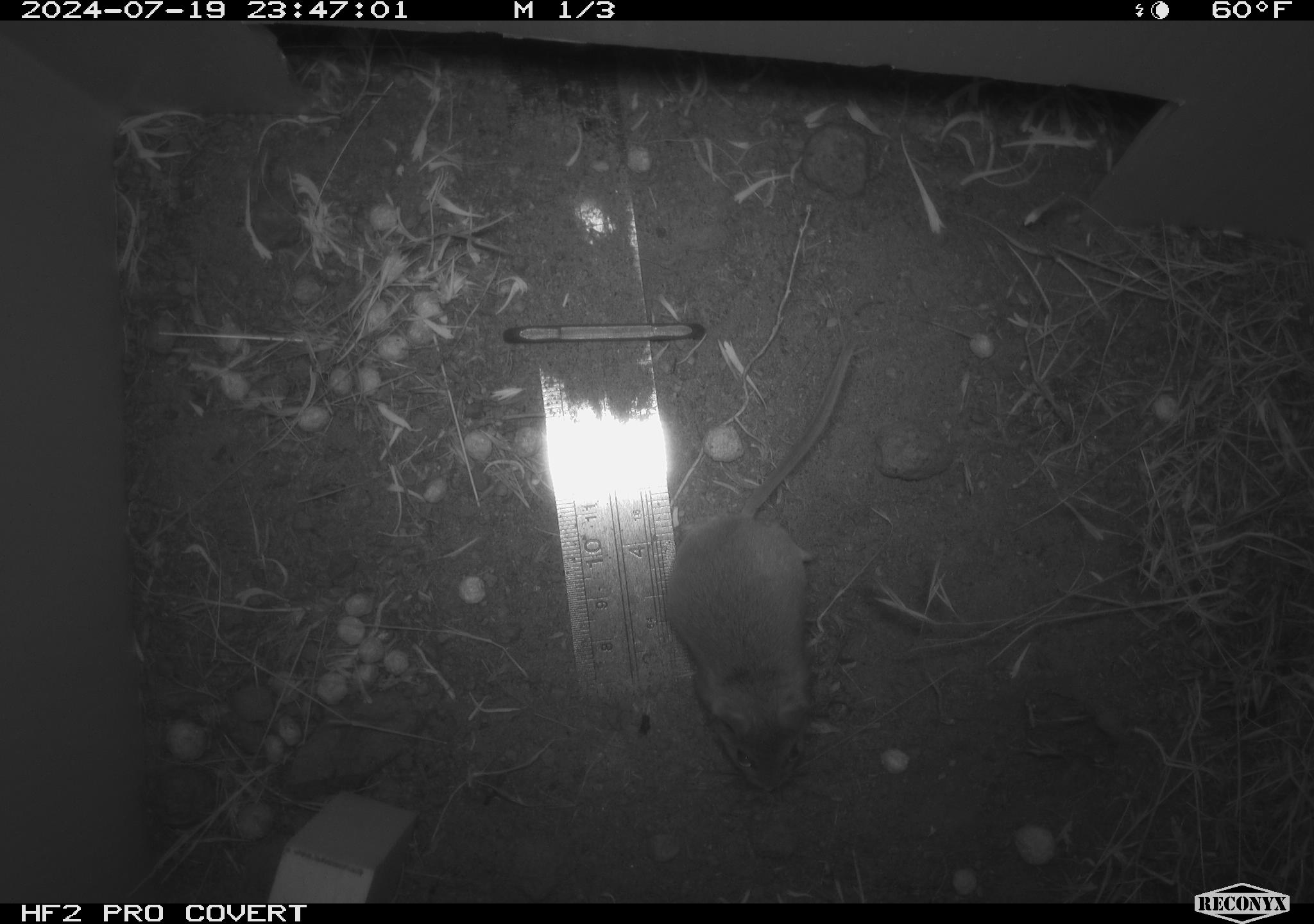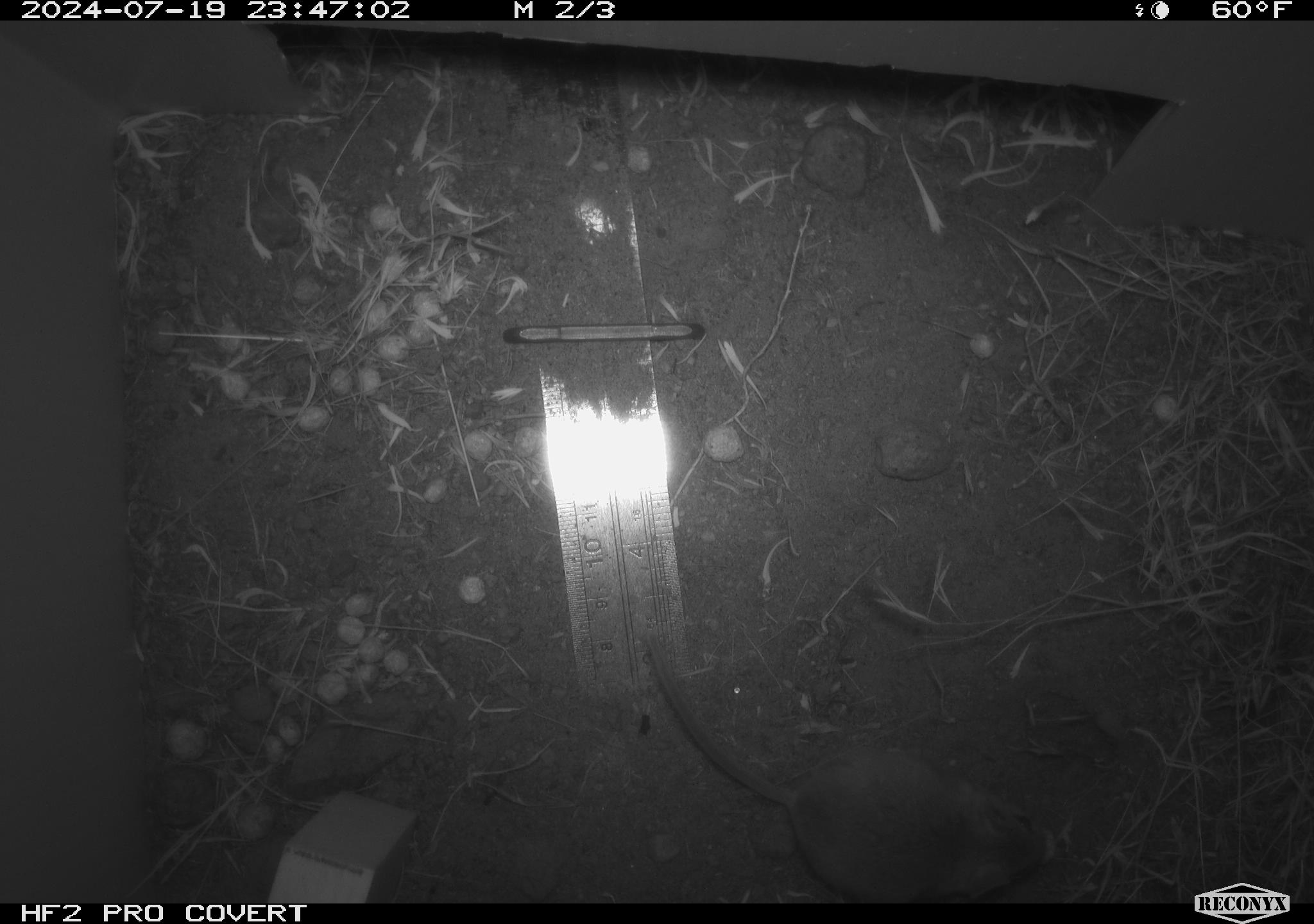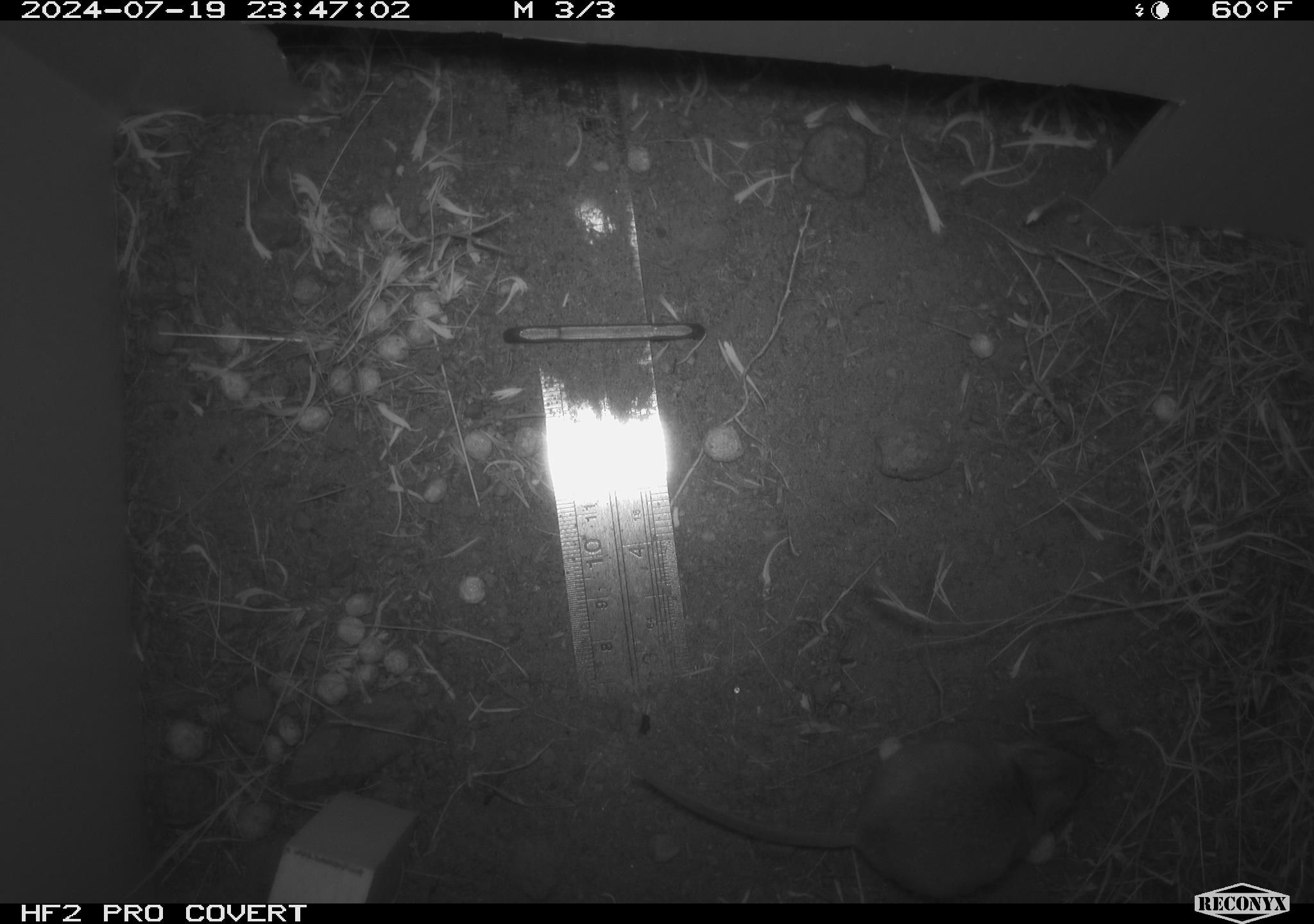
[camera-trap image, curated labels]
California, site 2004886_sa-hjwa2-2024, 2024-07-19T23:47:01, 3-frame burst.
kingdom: Animalia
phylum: Chordata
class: Mammalia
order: Rodentia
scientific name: Rodentia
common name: rodent